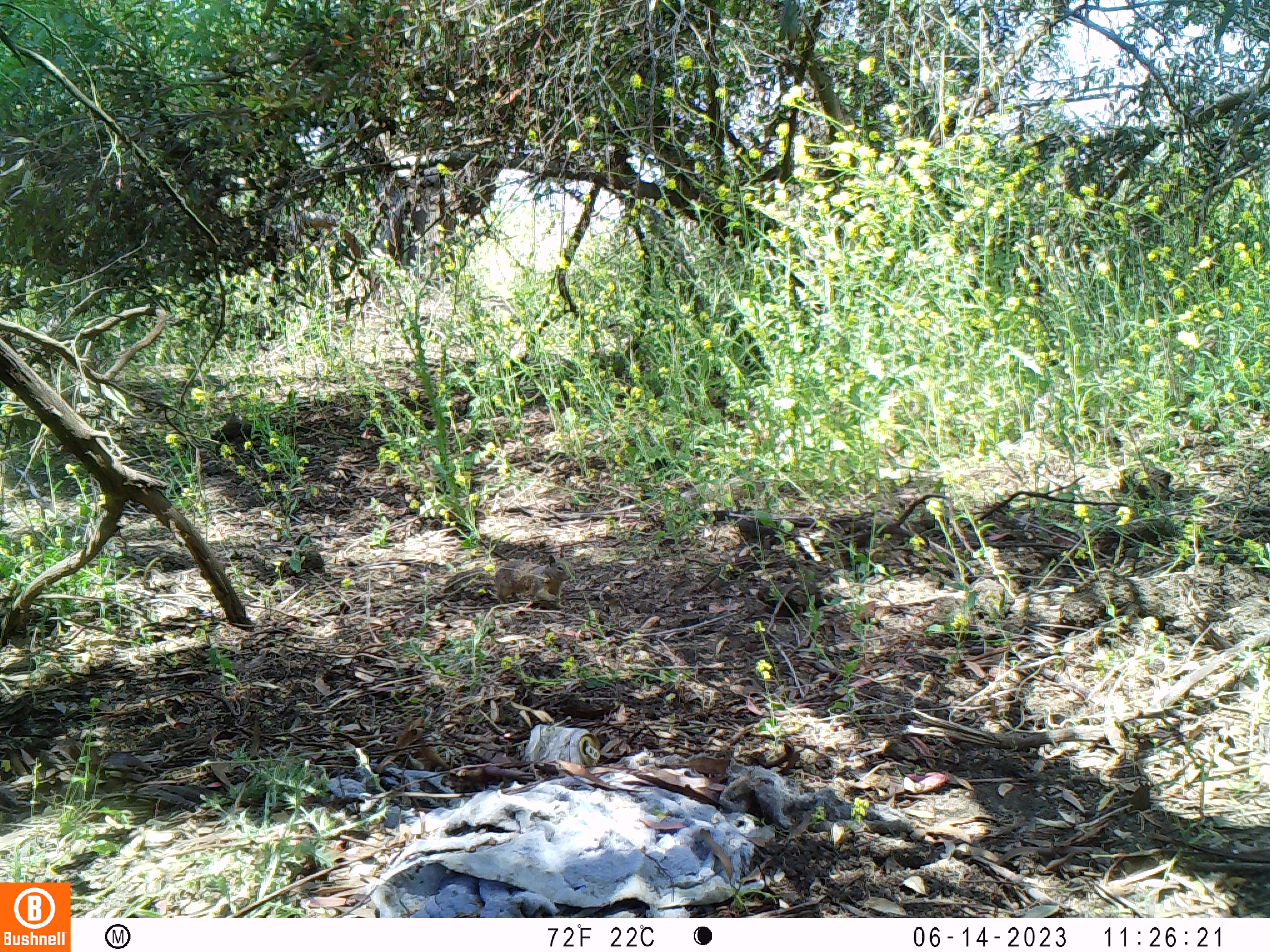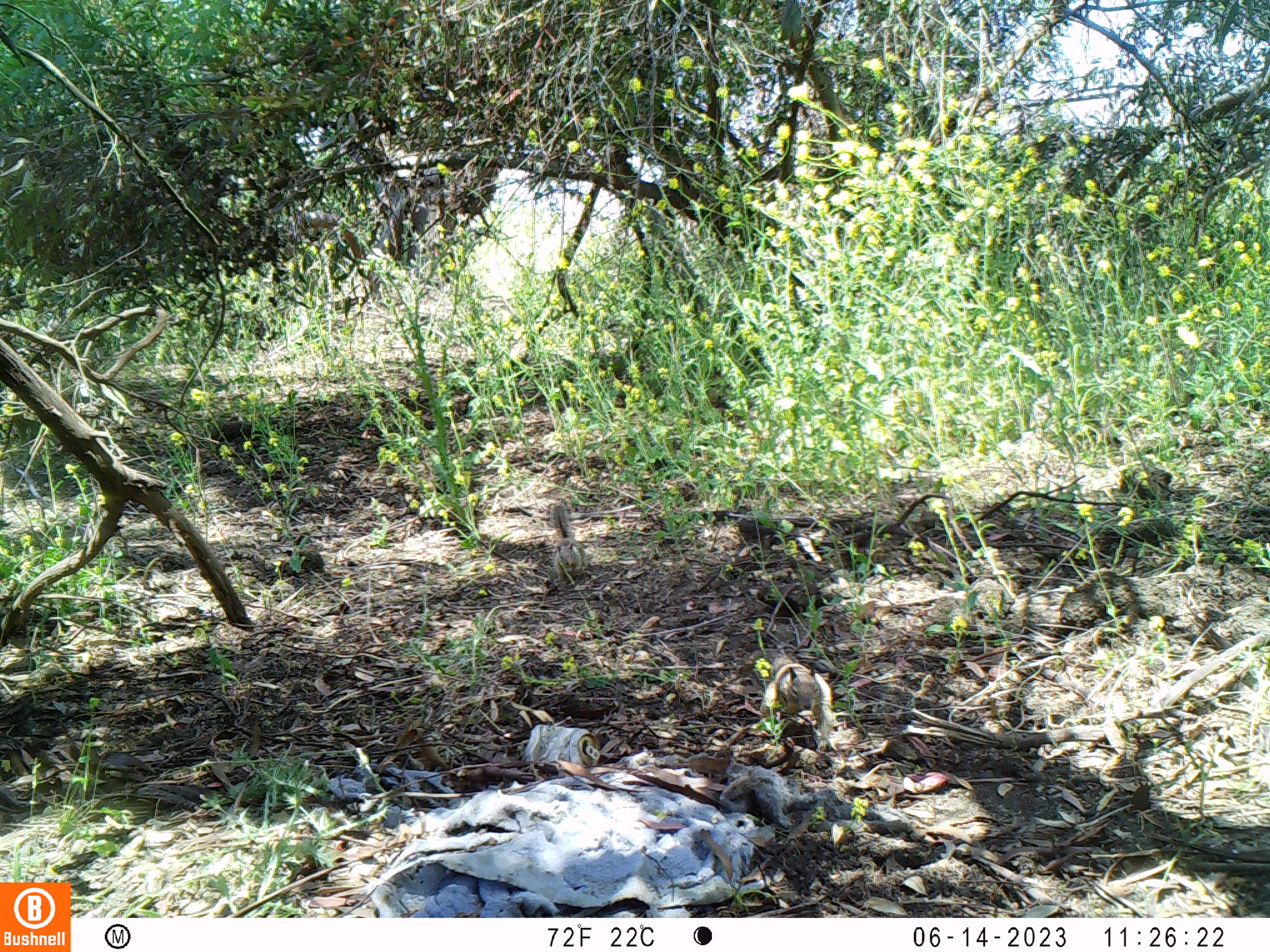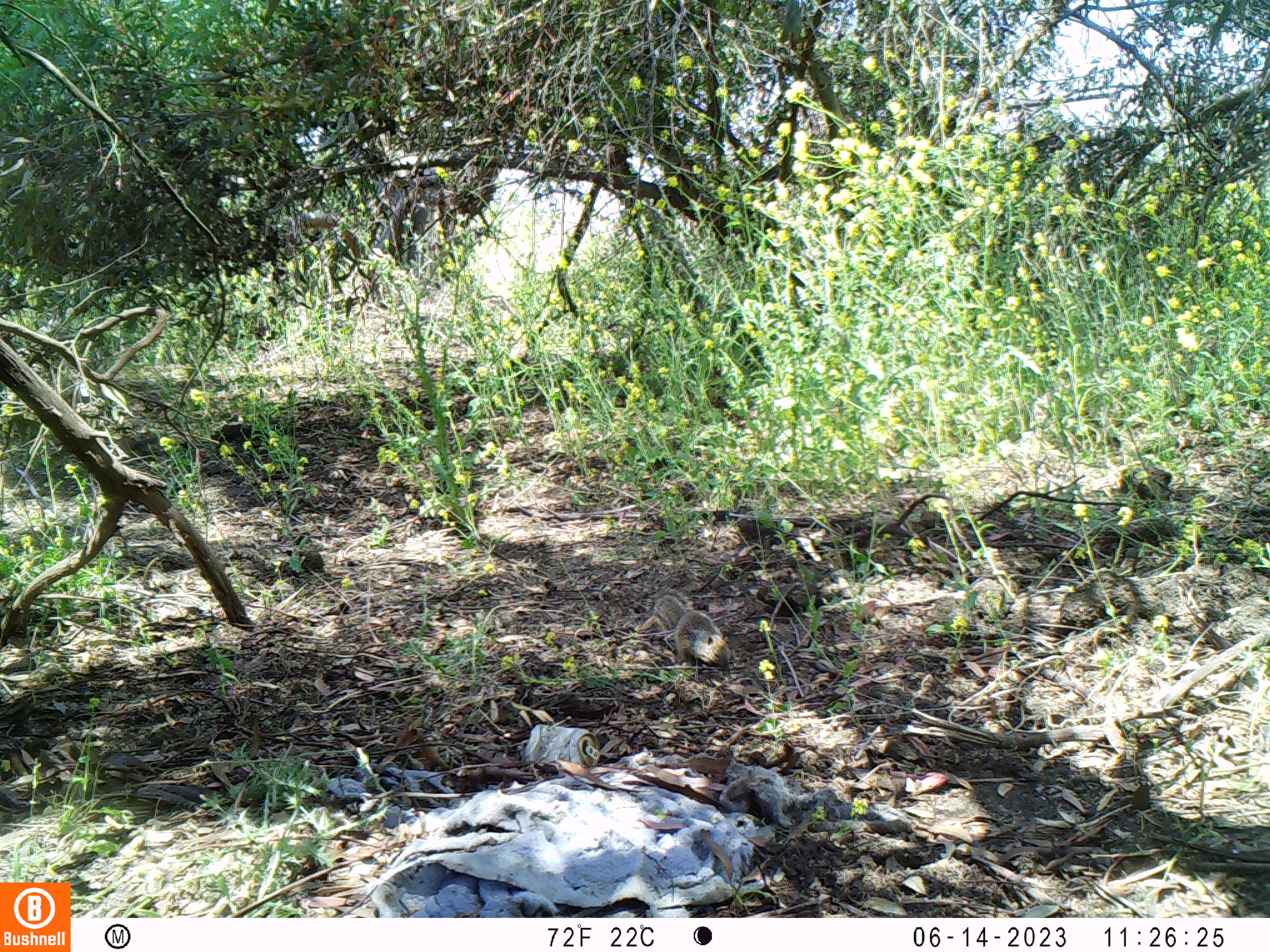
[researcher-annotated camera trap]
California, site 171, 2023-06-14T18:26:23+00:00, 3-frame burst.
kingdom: Animalia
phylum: Chordata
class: Mammalia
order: Rodentia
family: Sciuridae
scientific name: Sciuridae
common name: squirrel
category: unknown squirrel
Unknown squirrel (squirrel) (Sciuridae).